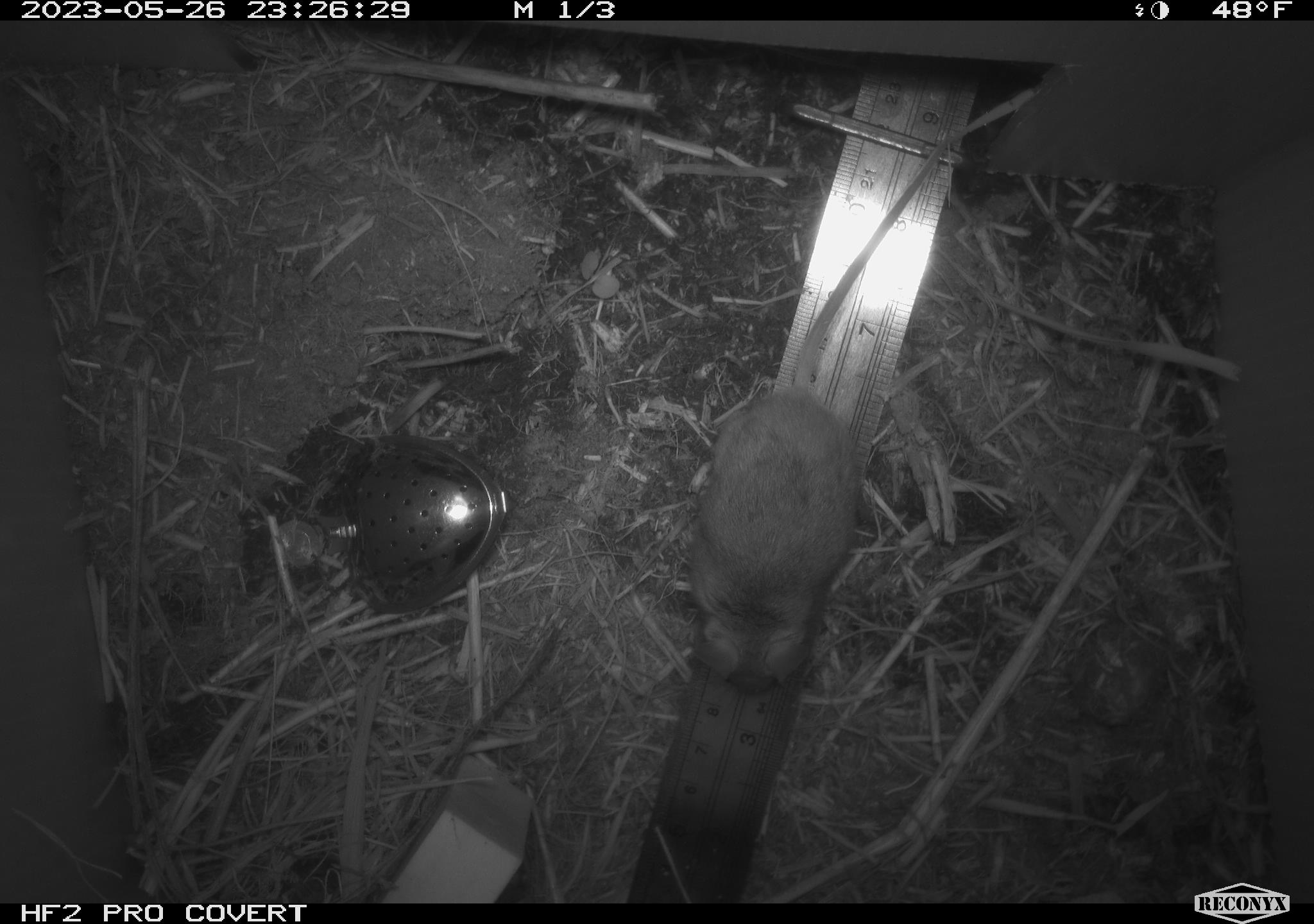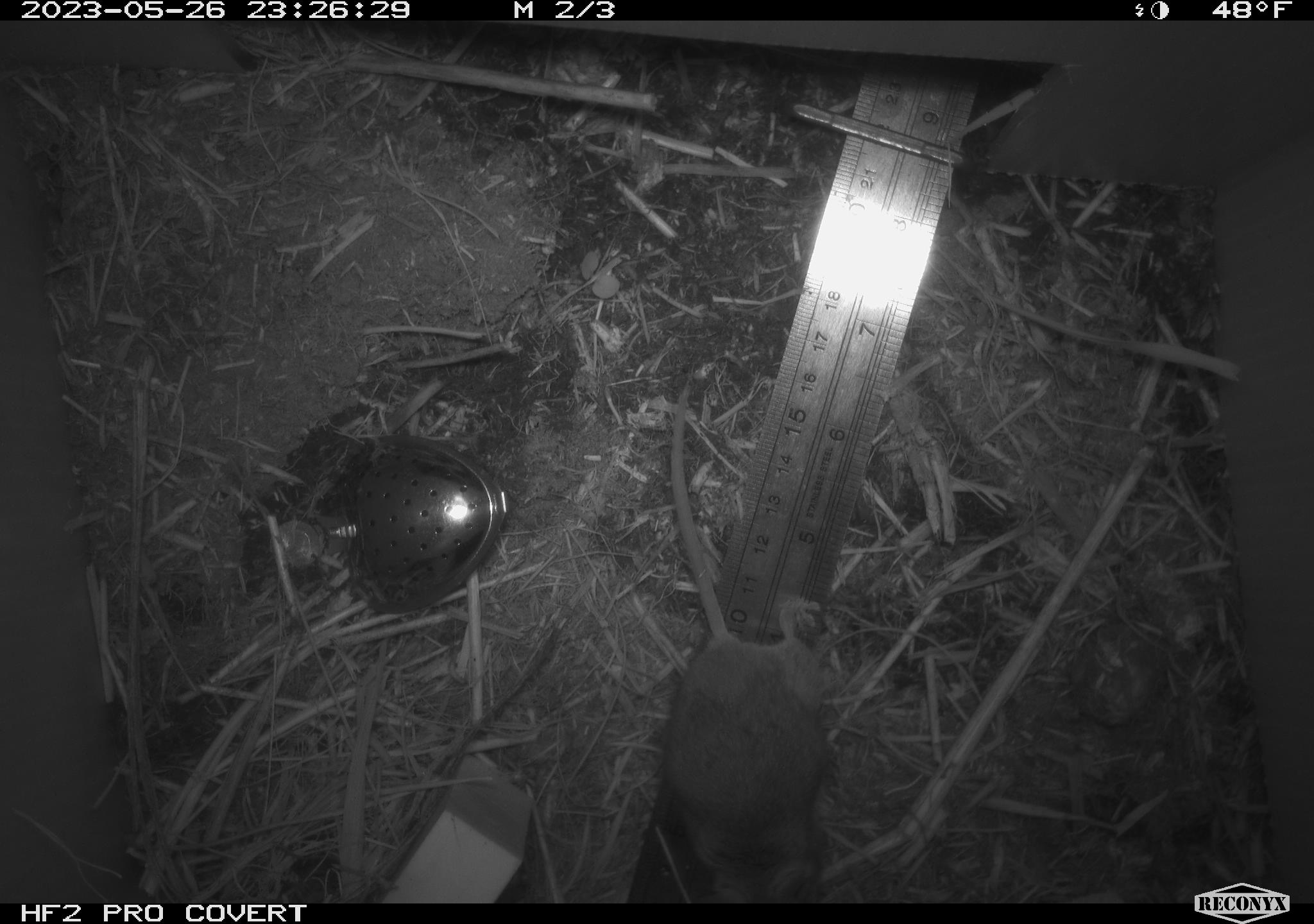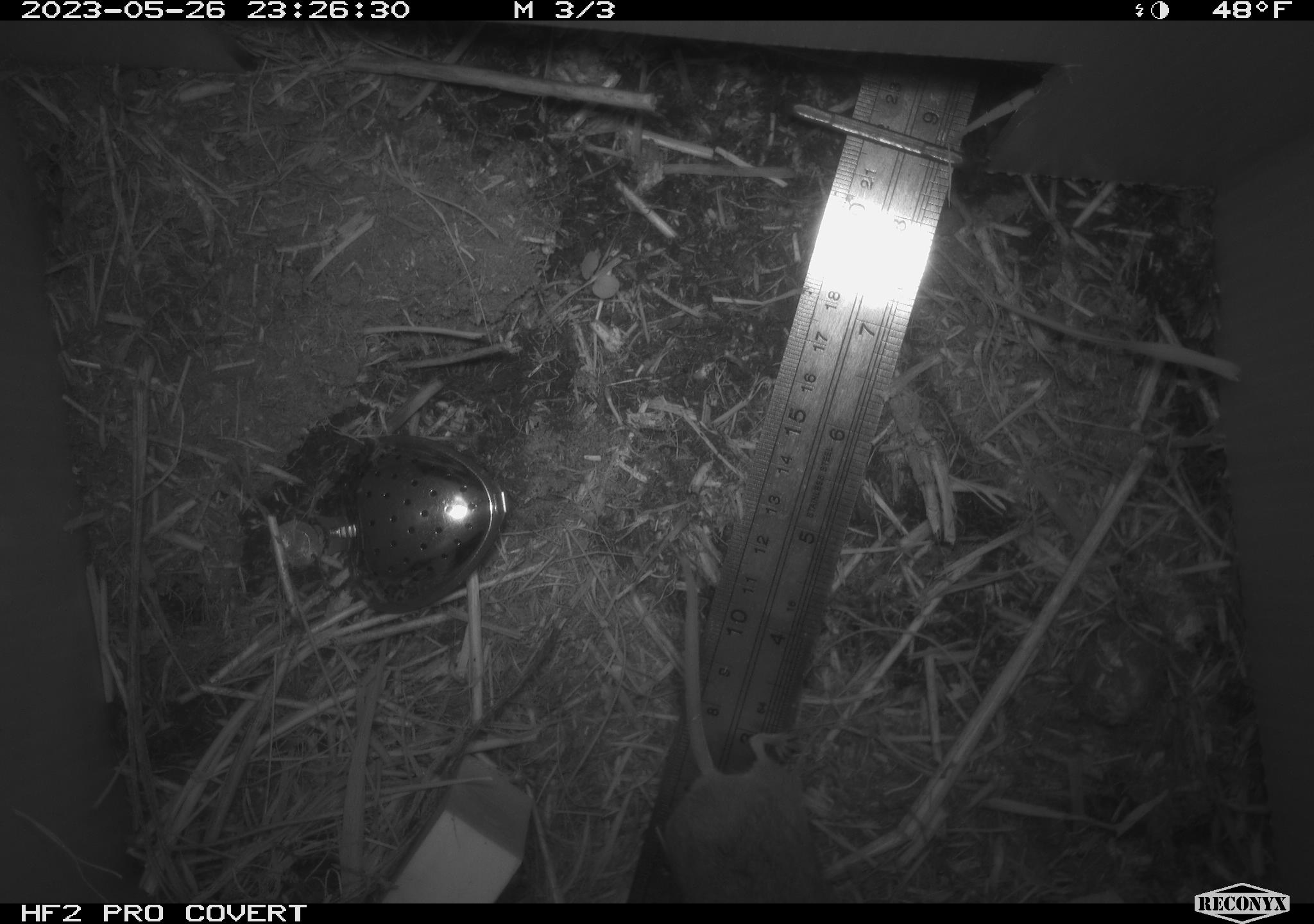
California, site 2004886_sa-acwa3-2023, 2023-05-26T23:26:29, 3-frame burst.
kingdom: Animalia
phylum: Chordata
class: Mammalia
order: Rodentia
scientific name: Rodentia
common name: mouse species